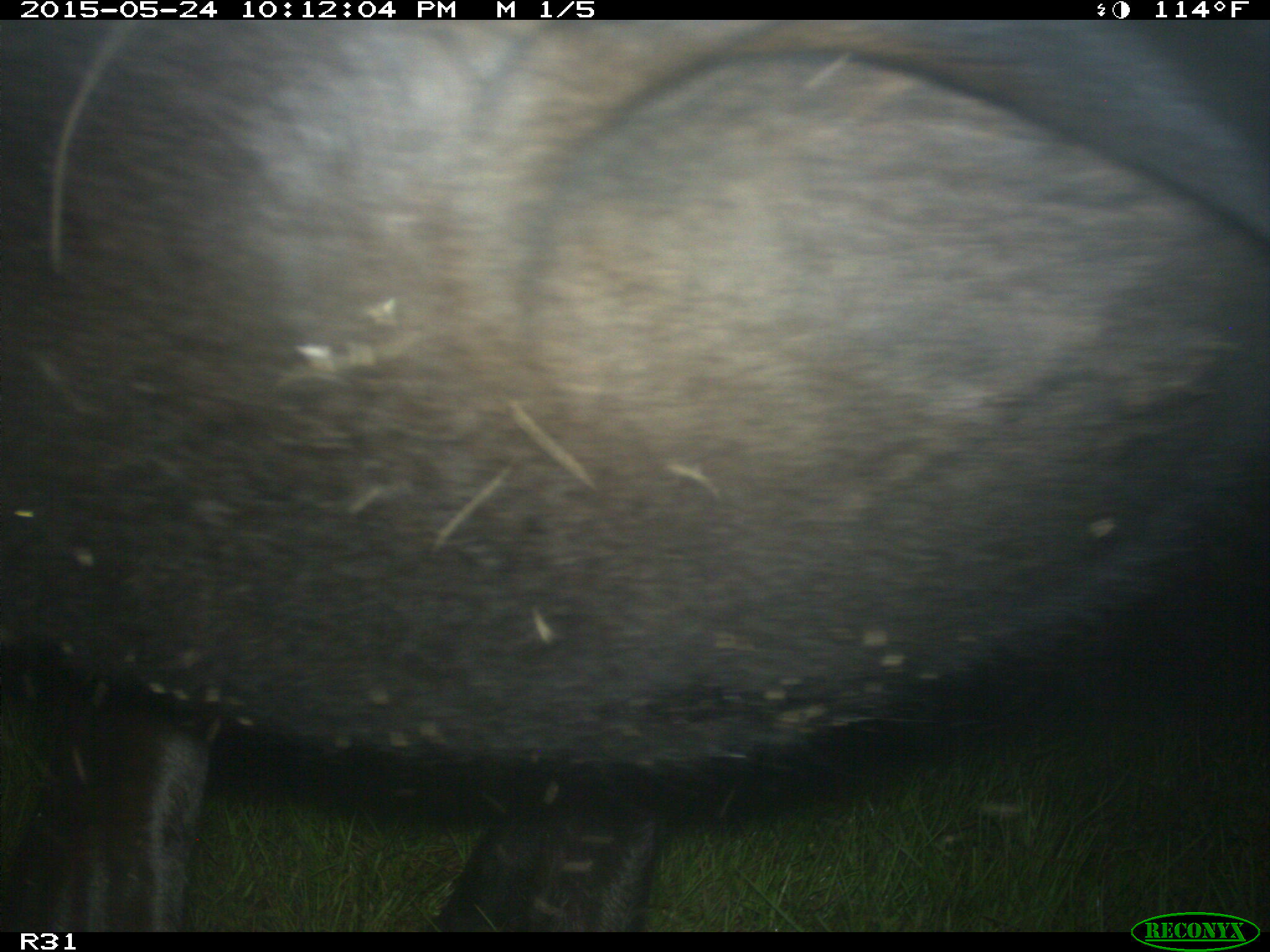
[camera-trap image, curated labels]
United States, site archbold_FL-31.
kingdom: Animalia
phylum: Chordata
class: Mammalia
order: Artiodactyla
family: Bovidae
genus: Bos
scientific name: Bos taurus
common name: domestic cow